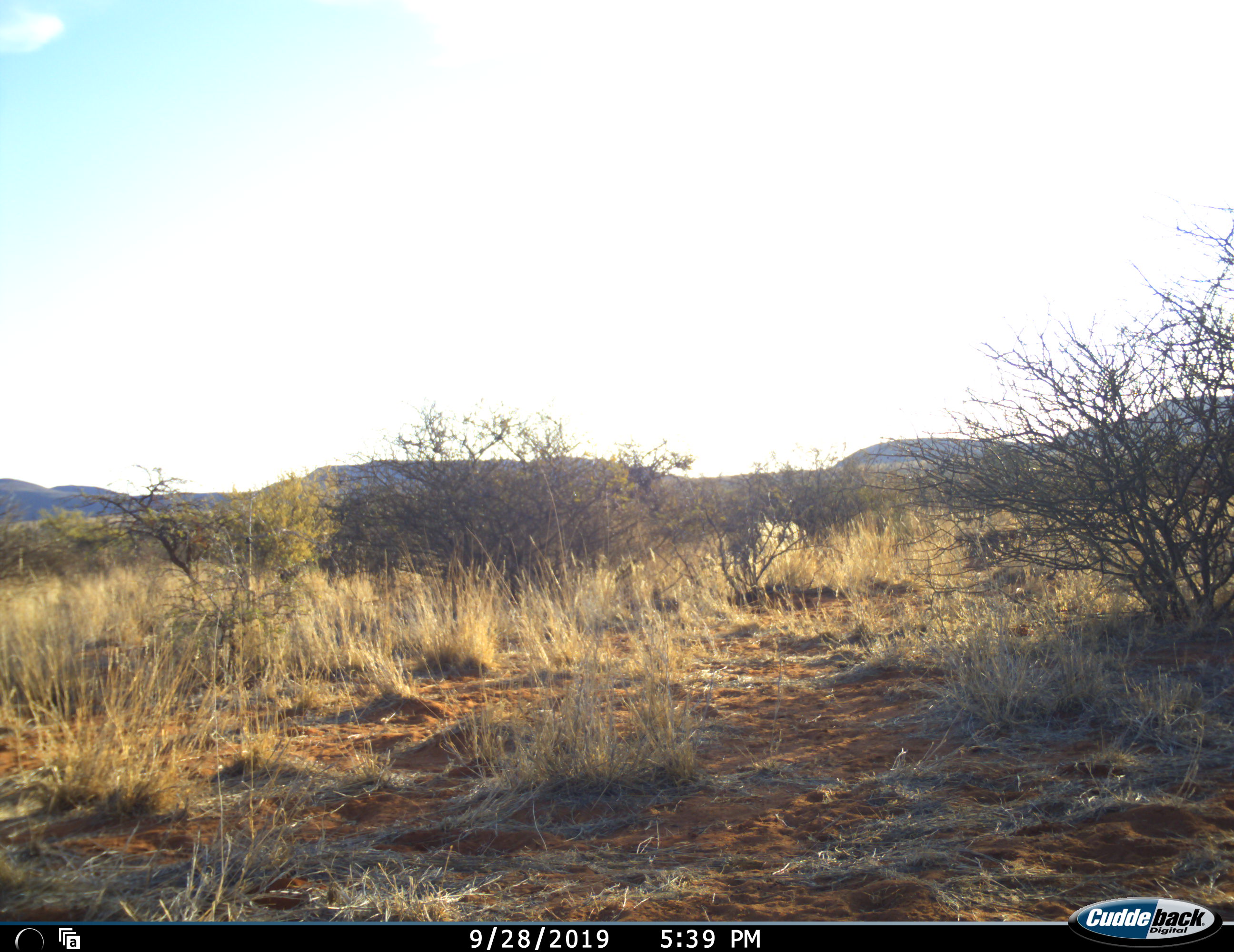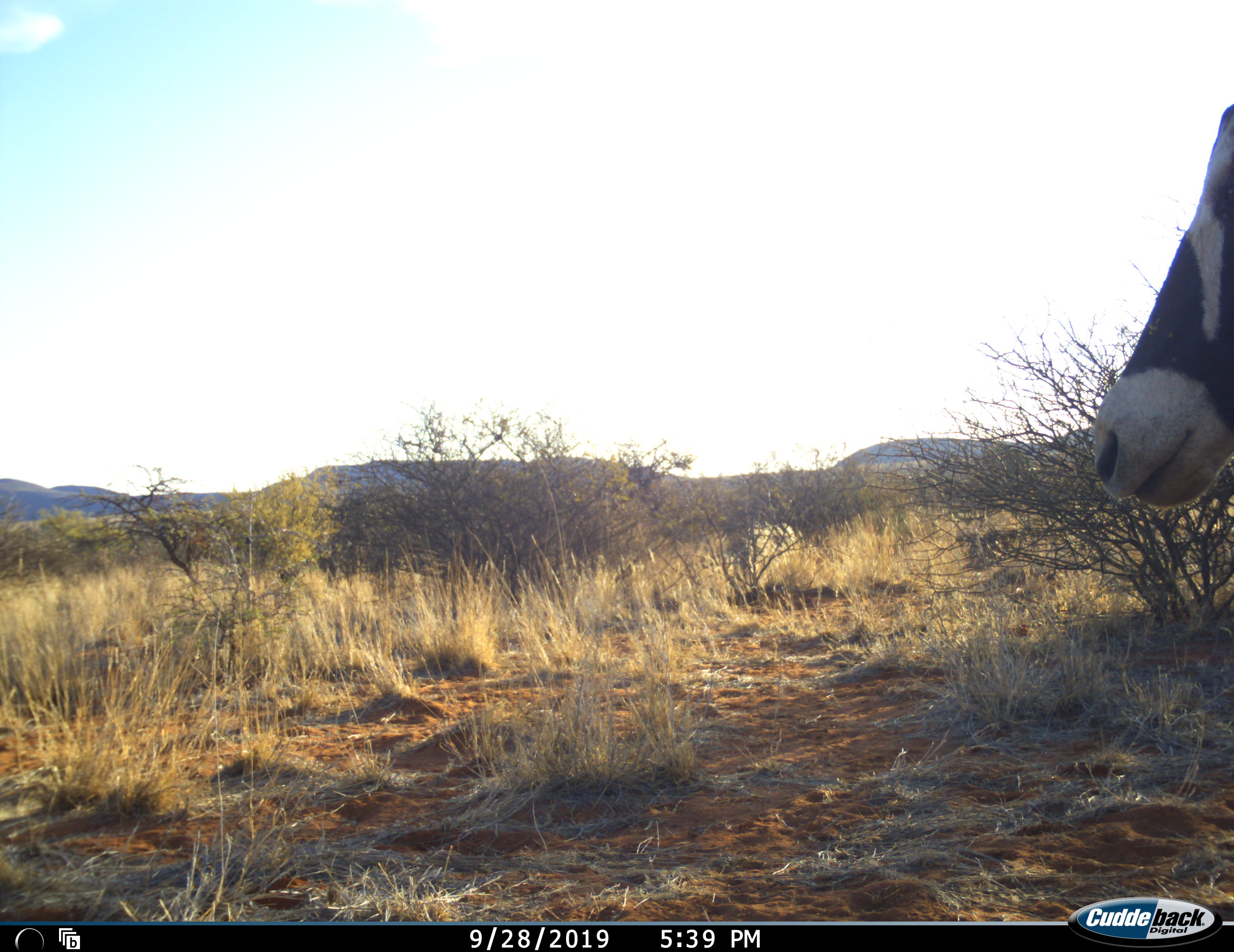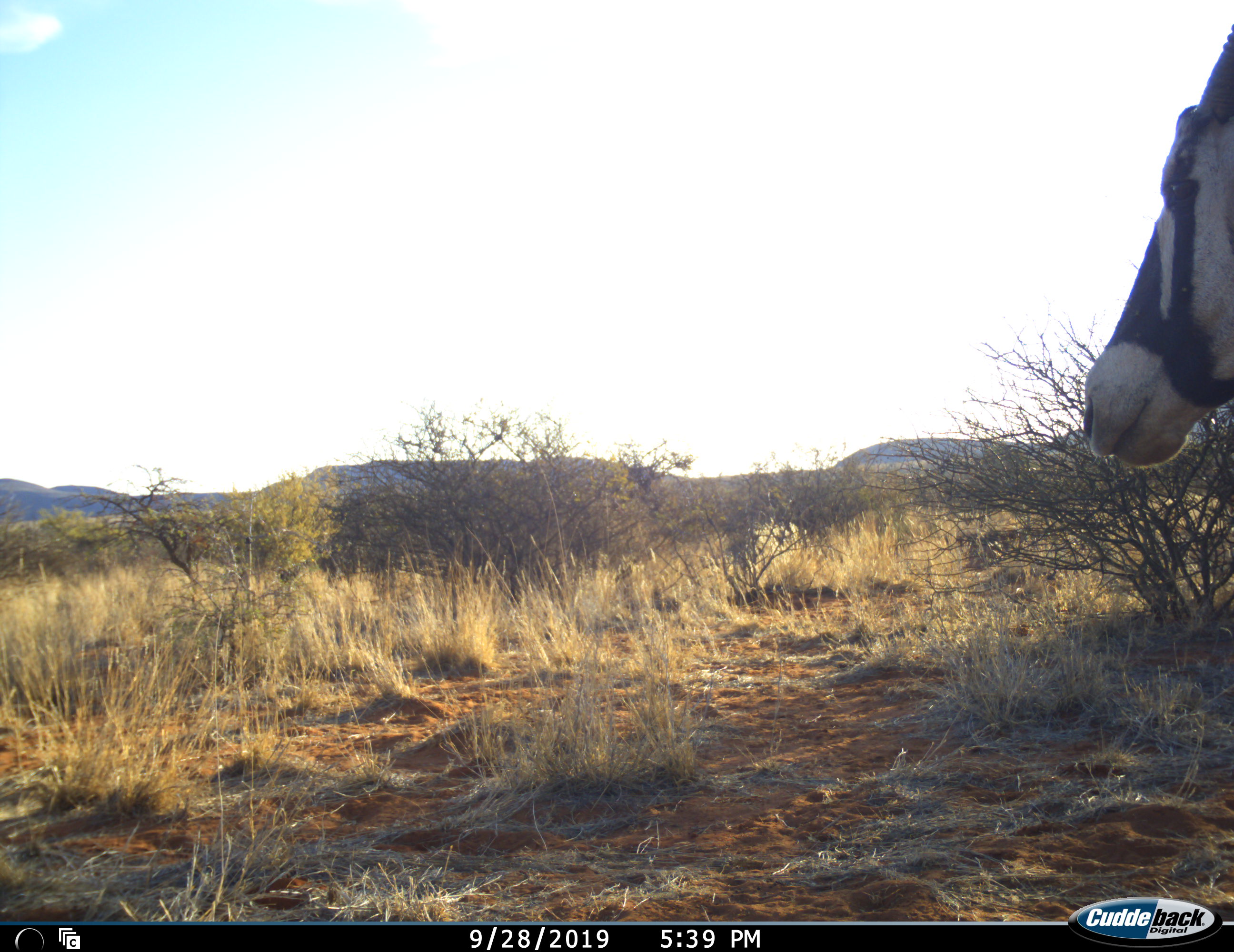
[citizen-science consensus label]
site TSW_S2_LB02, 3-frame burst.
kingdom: Animalia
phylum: Chordata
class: Mammalia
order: Artiodactyla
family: Bovidae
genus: Oryx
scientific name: Oryx gazella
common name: gemsbok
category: oryx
Oryx (gemsbok) (Oryx gazella), count 1. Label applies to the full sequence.